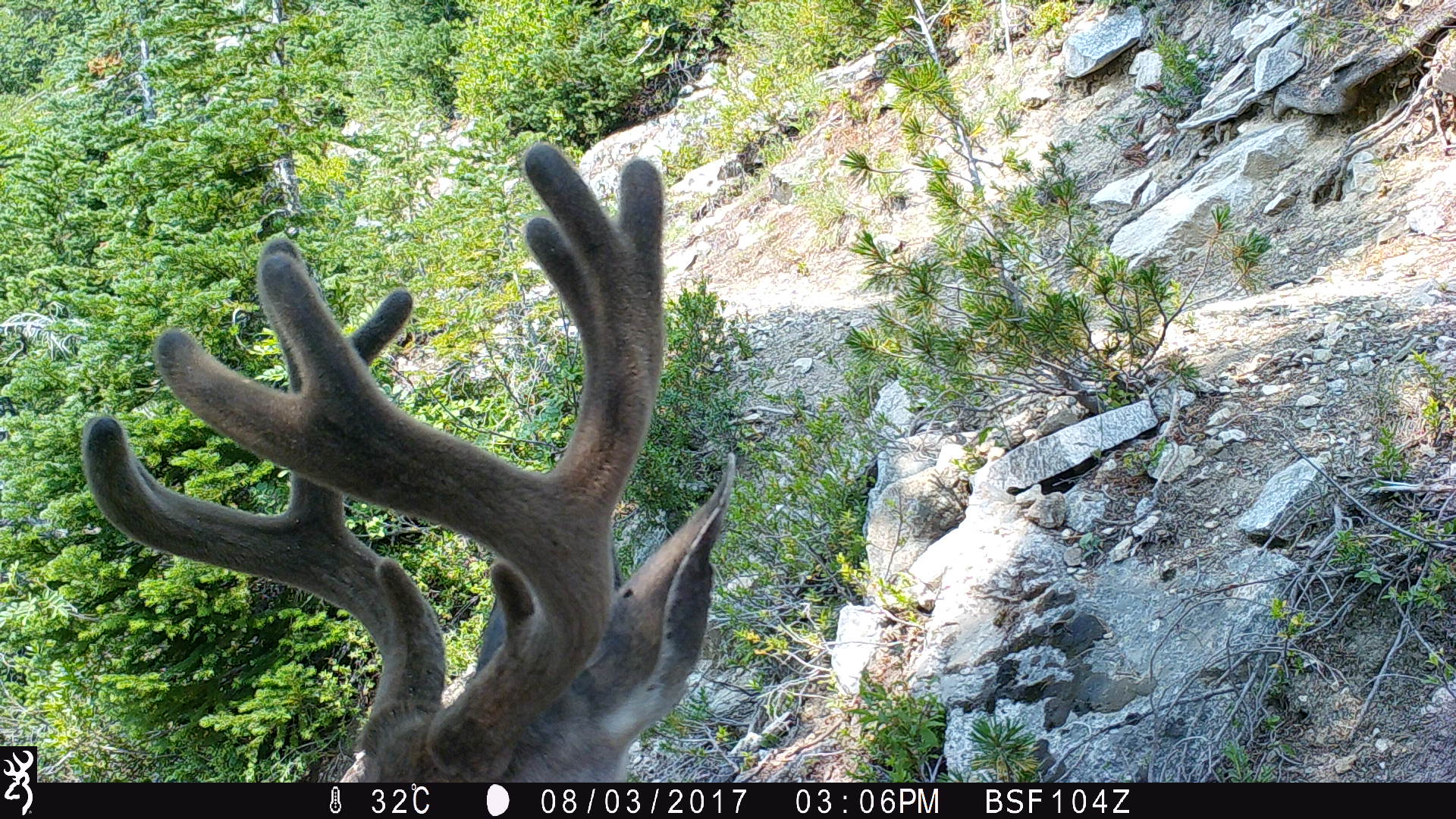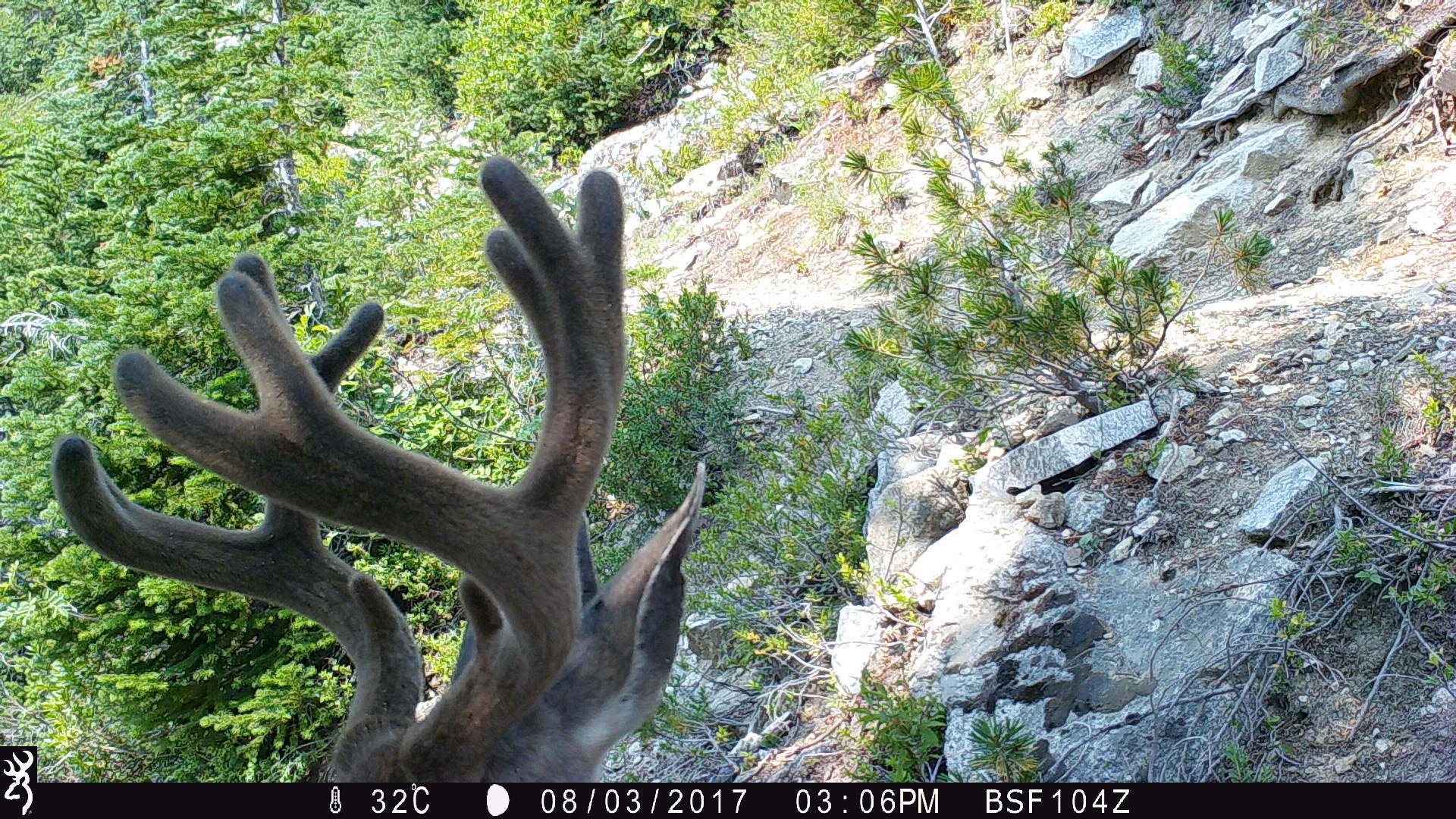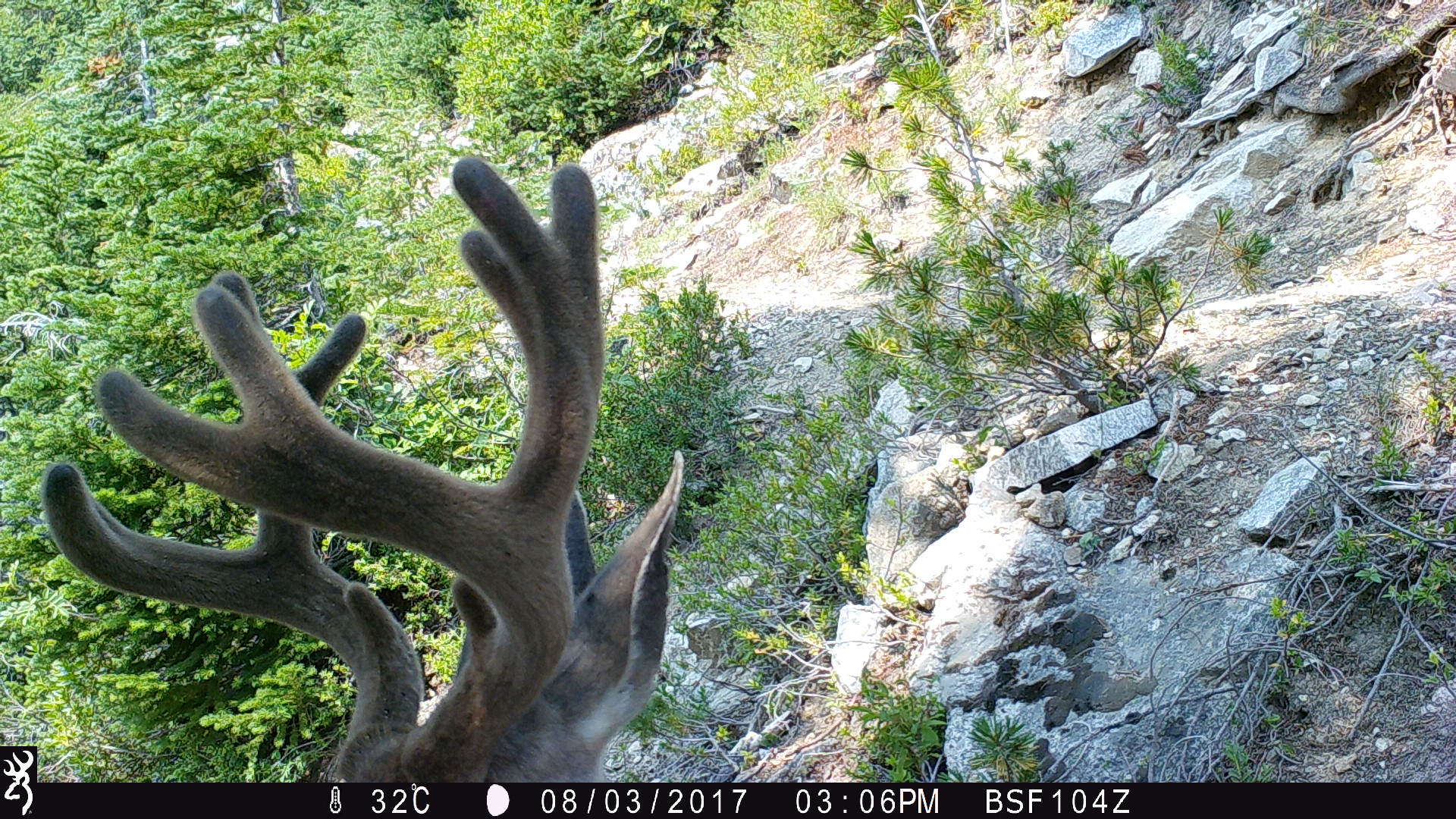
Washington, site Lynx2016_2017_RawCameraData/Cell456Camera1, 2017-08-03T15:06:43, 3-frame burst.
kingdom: Animalia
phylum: Chordata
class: Mammalia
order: Artiodactyla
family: Cervidae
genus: Odocoileus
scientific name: Odocoileus hemionus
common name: mule deer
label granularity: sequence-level